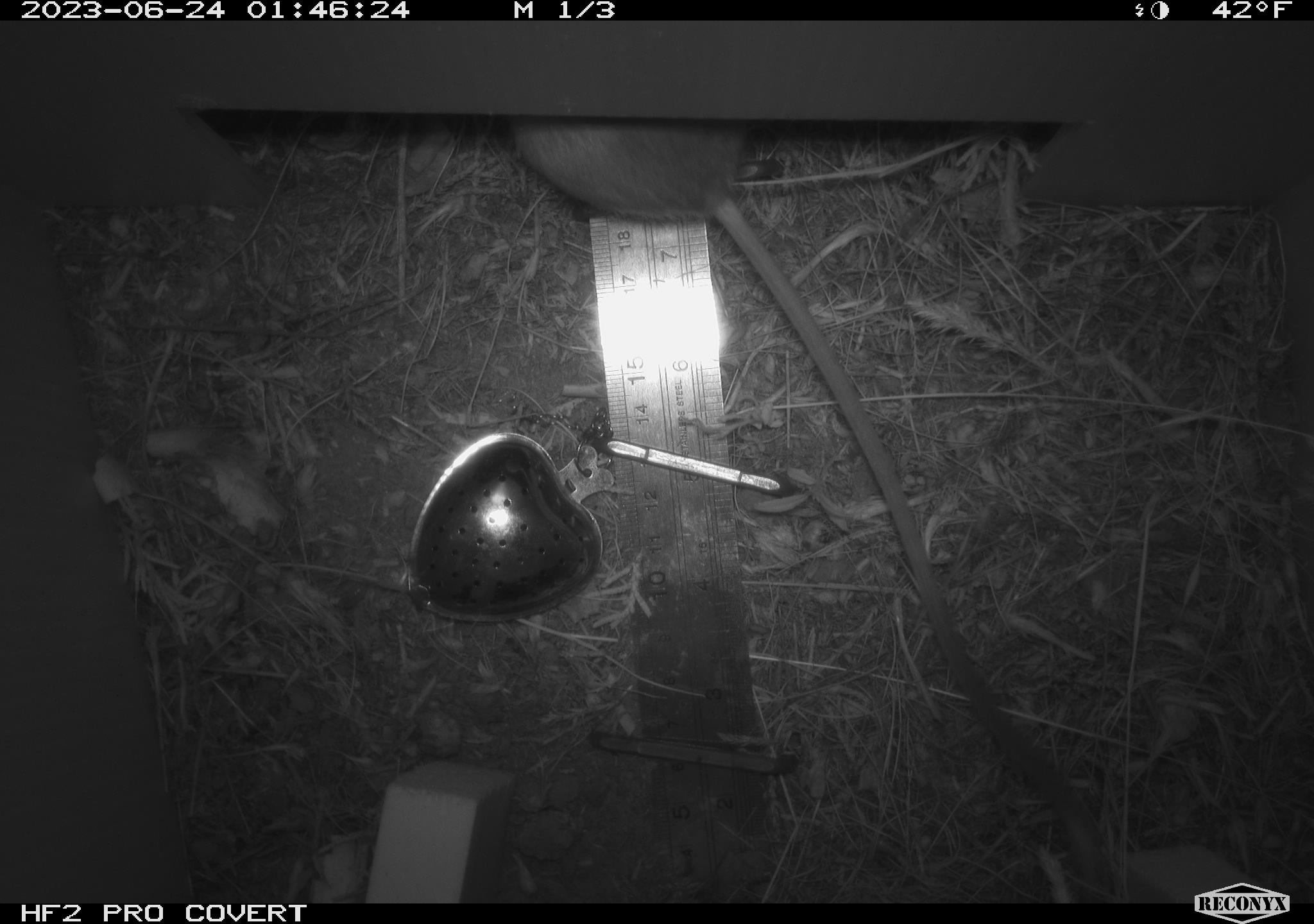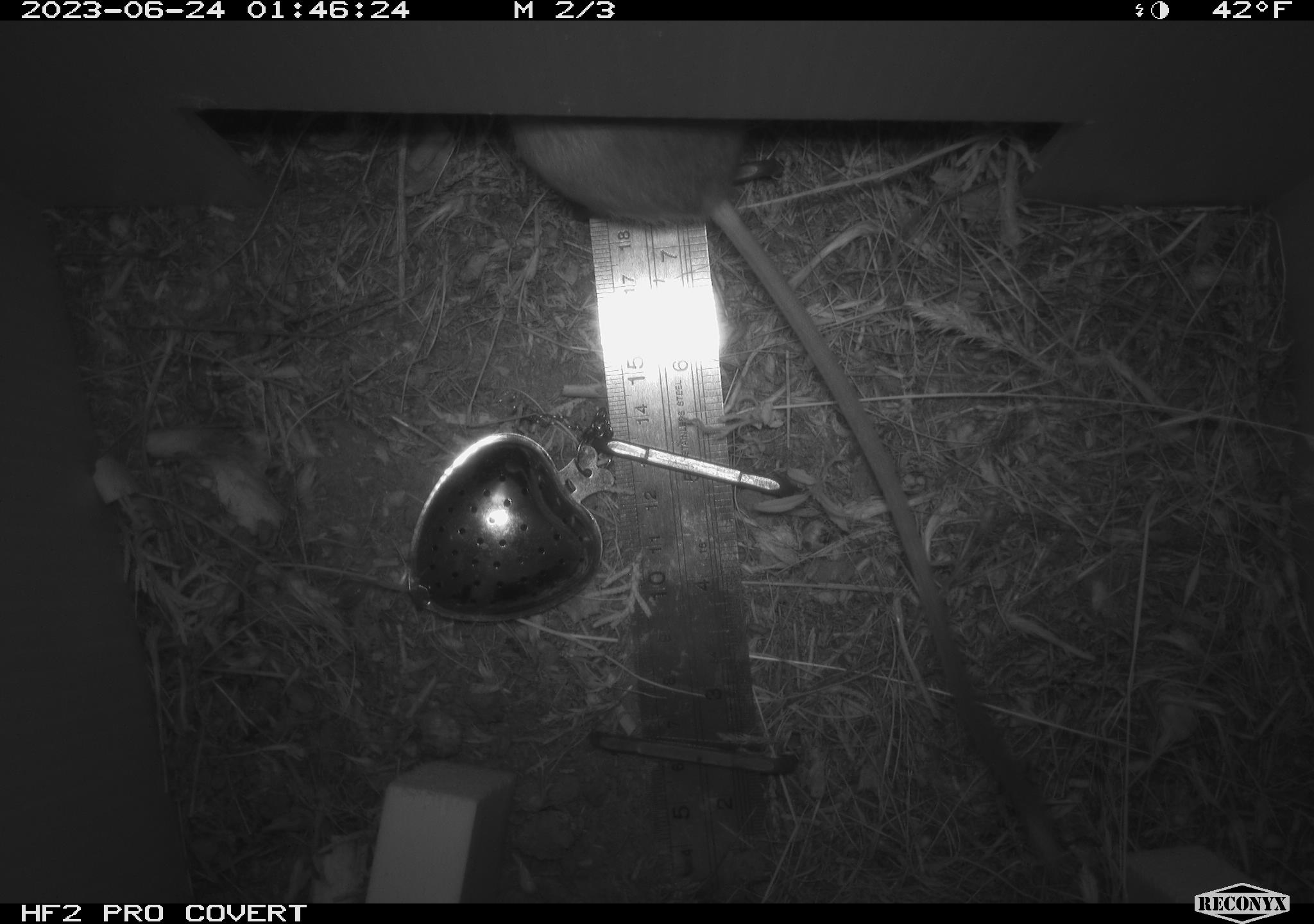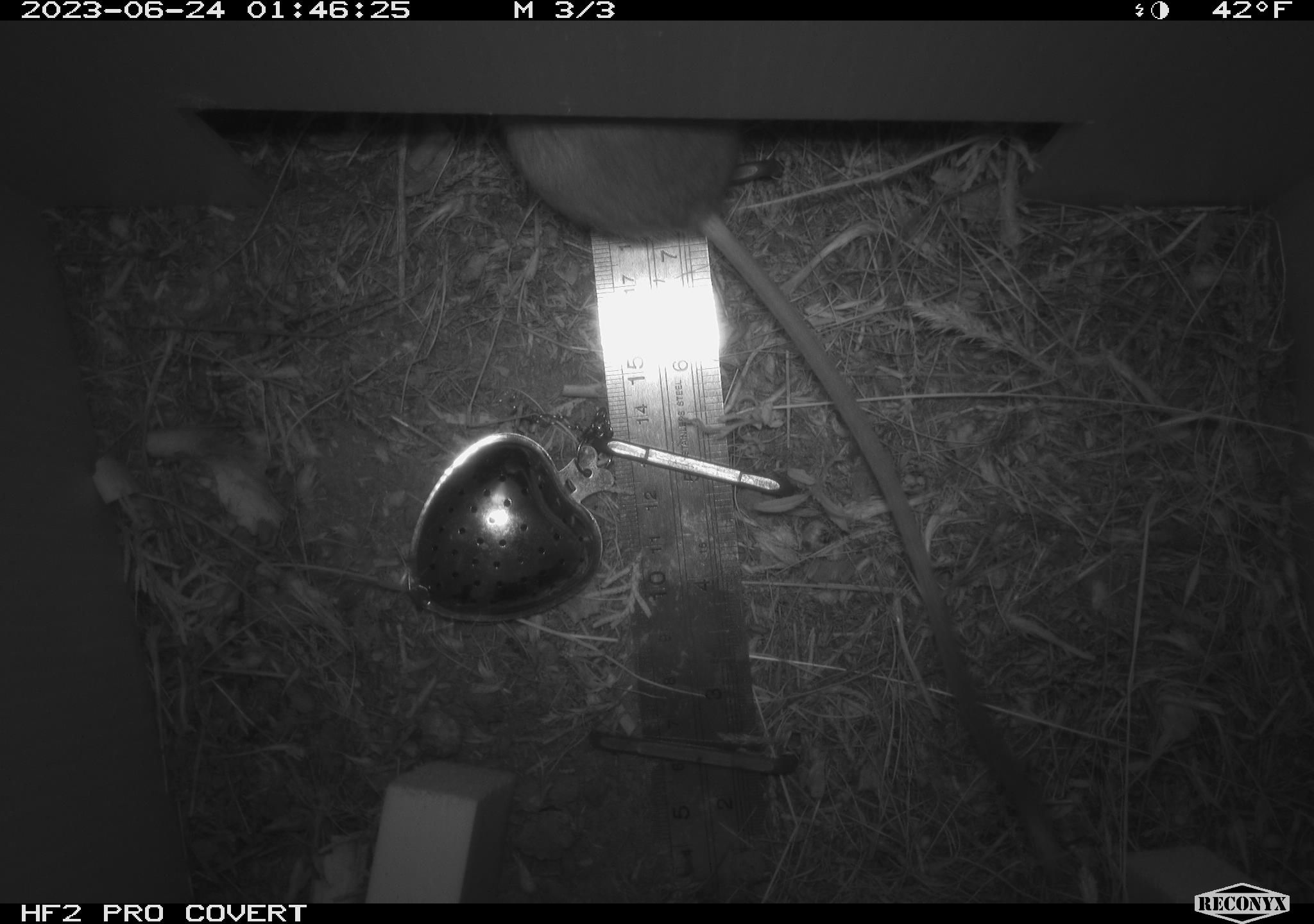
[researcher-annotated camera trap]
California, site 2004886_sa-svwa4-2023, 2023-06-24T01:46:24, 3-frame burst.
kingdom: Animalia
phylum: Chordata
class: Mammalia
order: Rodentia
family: Heteromyidae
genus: Dipodomys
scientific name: Dipodomys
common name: kangaroo rats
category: dipodomys species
Dipodomys species (kangaroo rats) (Dipodomys).